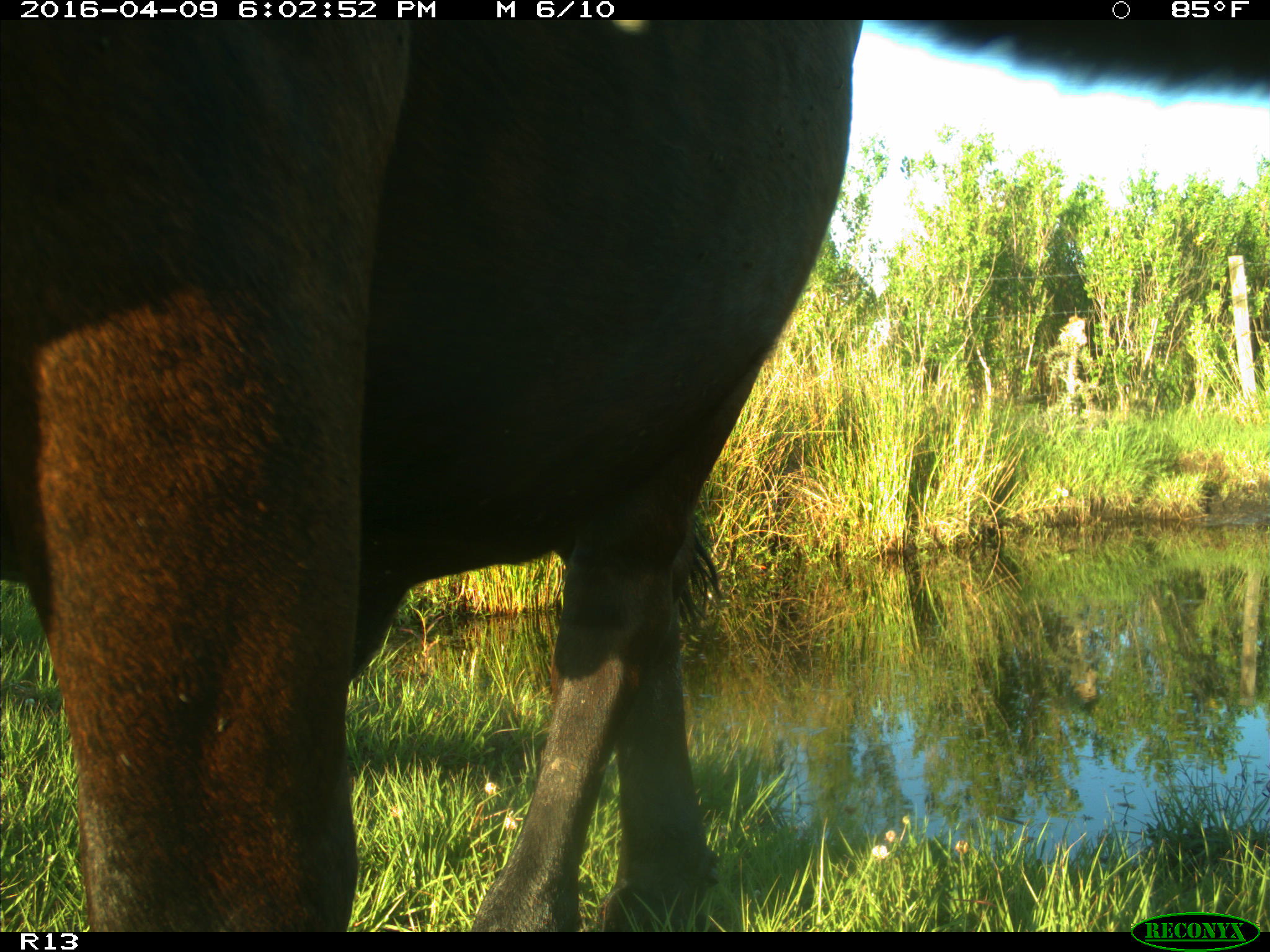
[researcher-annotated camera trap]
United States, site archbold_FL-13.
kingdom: Animalia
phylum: Chordata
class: Mammalia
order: Artiodactyla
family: Bovidae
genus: Bos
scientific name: Bos taurus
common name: domestic cow